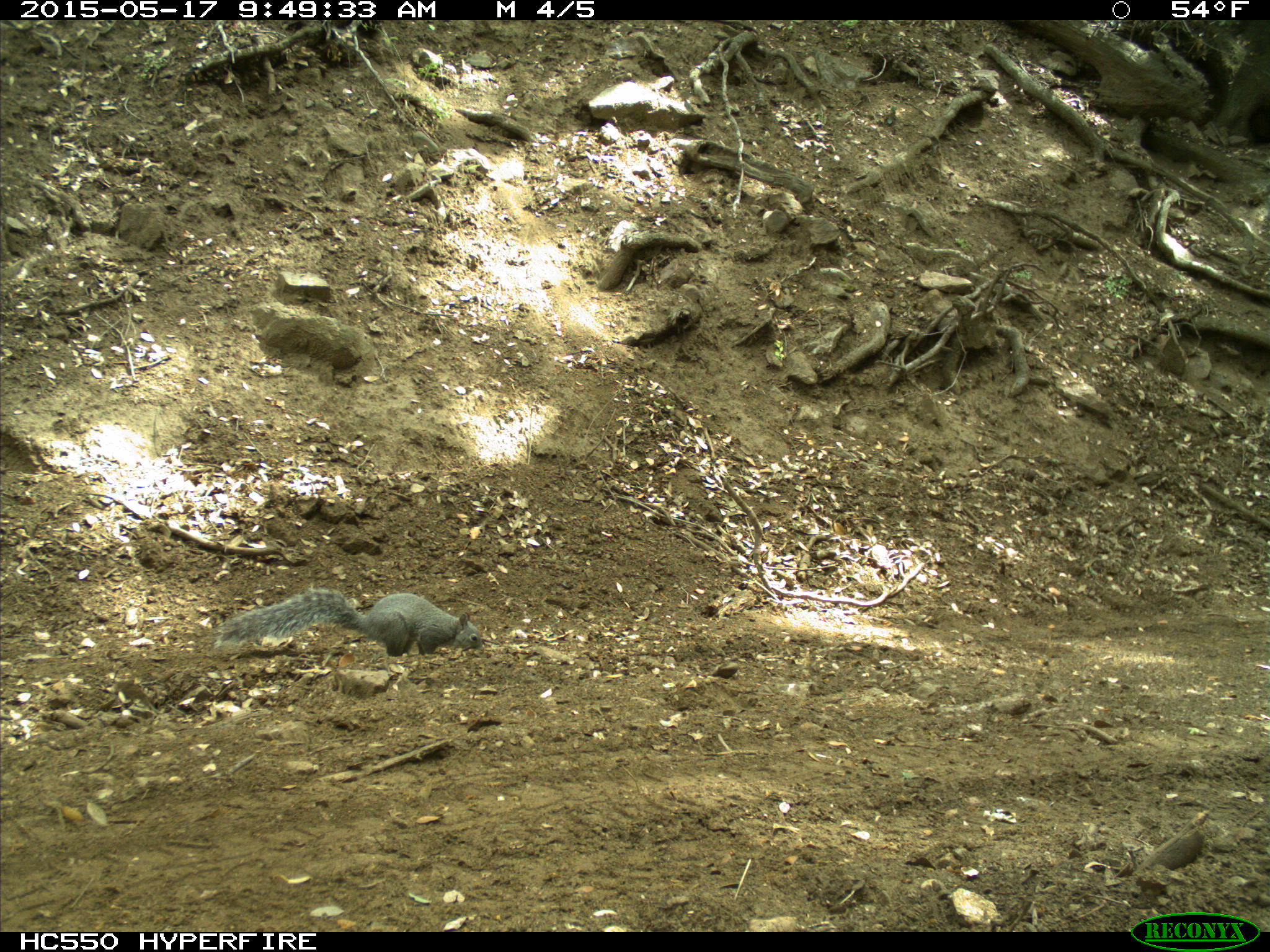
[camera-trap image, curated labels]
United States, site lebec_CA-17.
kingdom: Animalia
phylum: Chordata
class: Mammalia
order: Rodentia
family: Sciuridae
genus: Sciurus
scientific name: Sciurus carolinensis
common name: eastern gray squirrel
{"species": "Sciurus carolinensis (eastern gray squirrel)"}